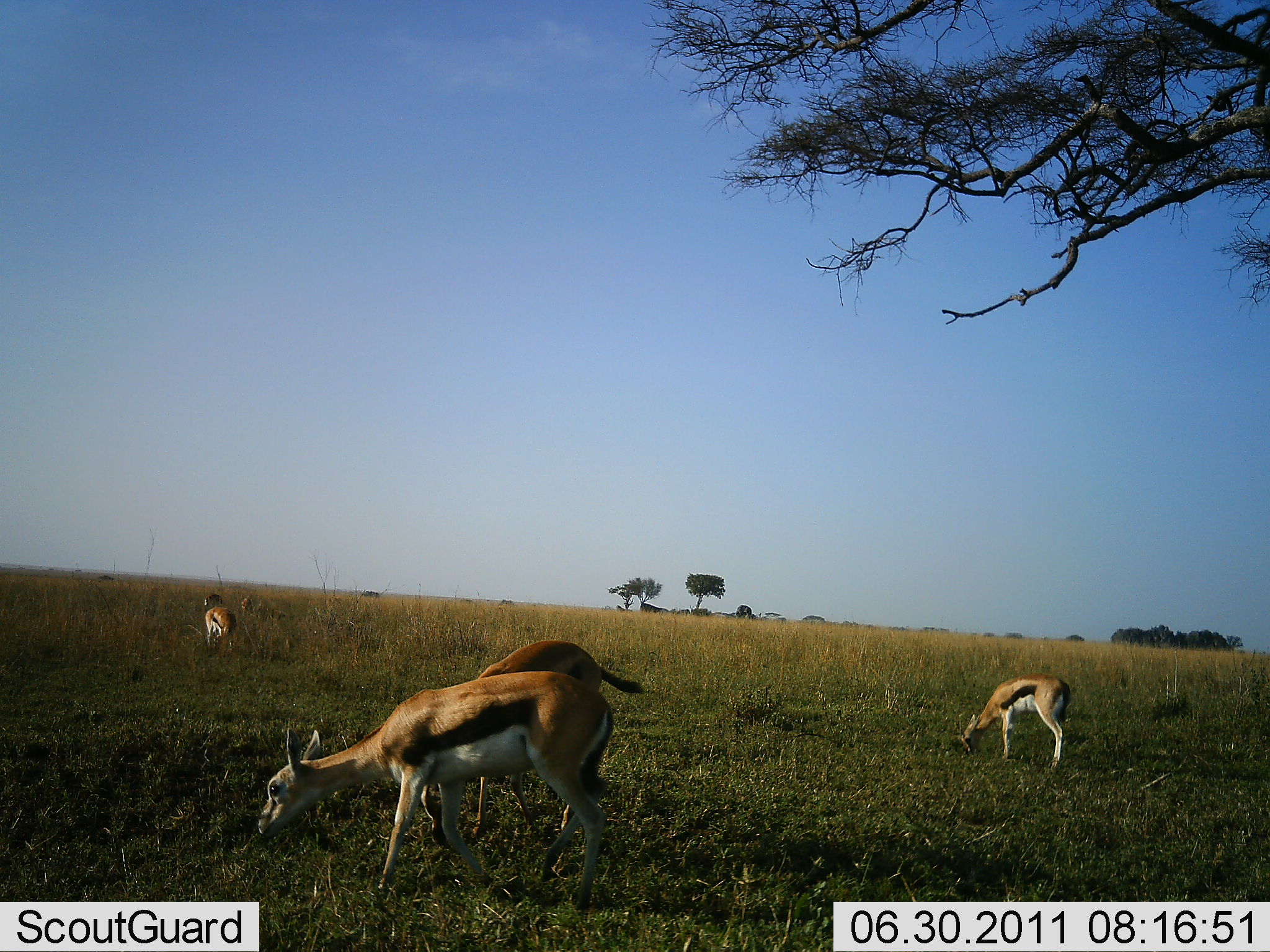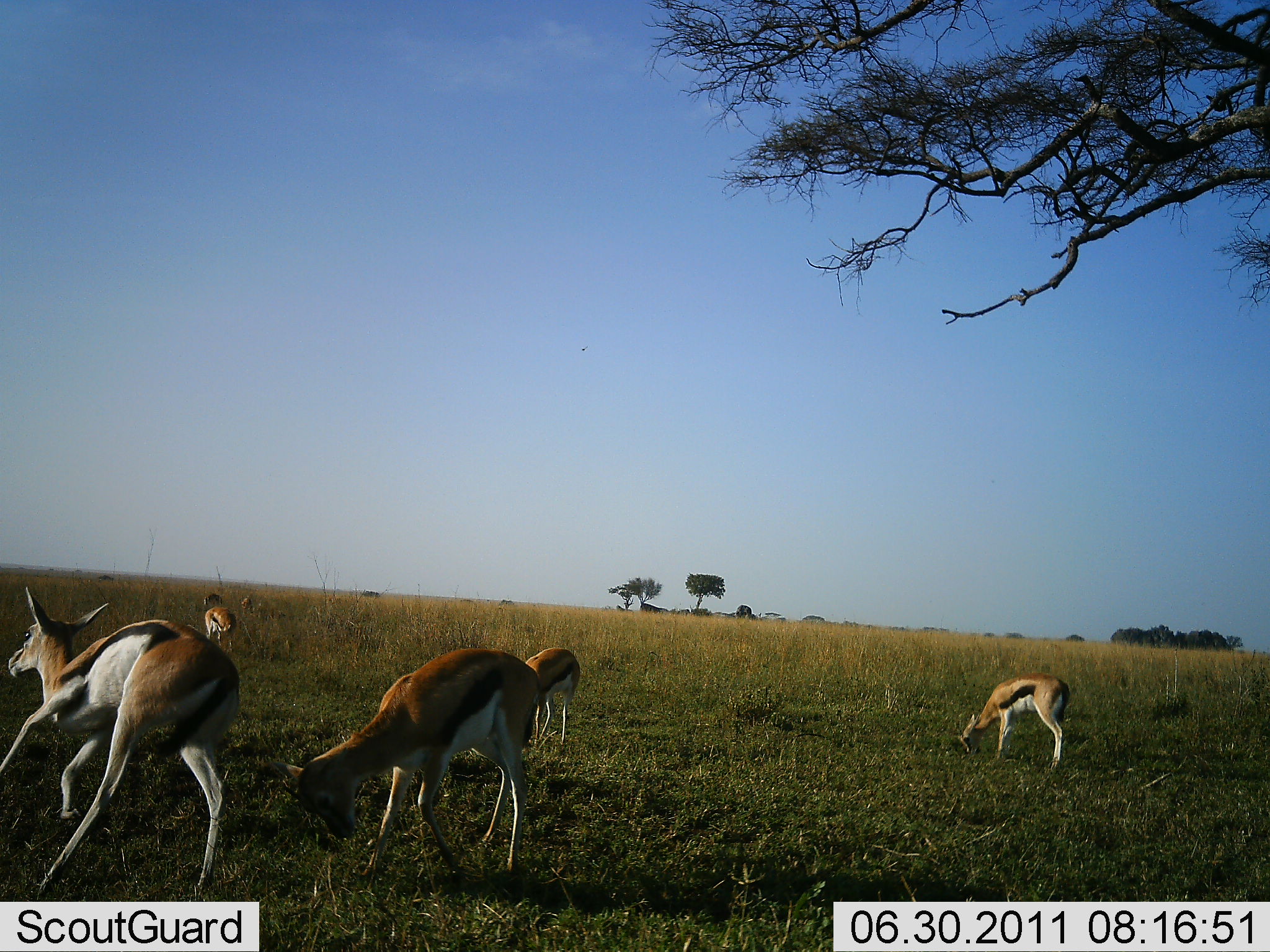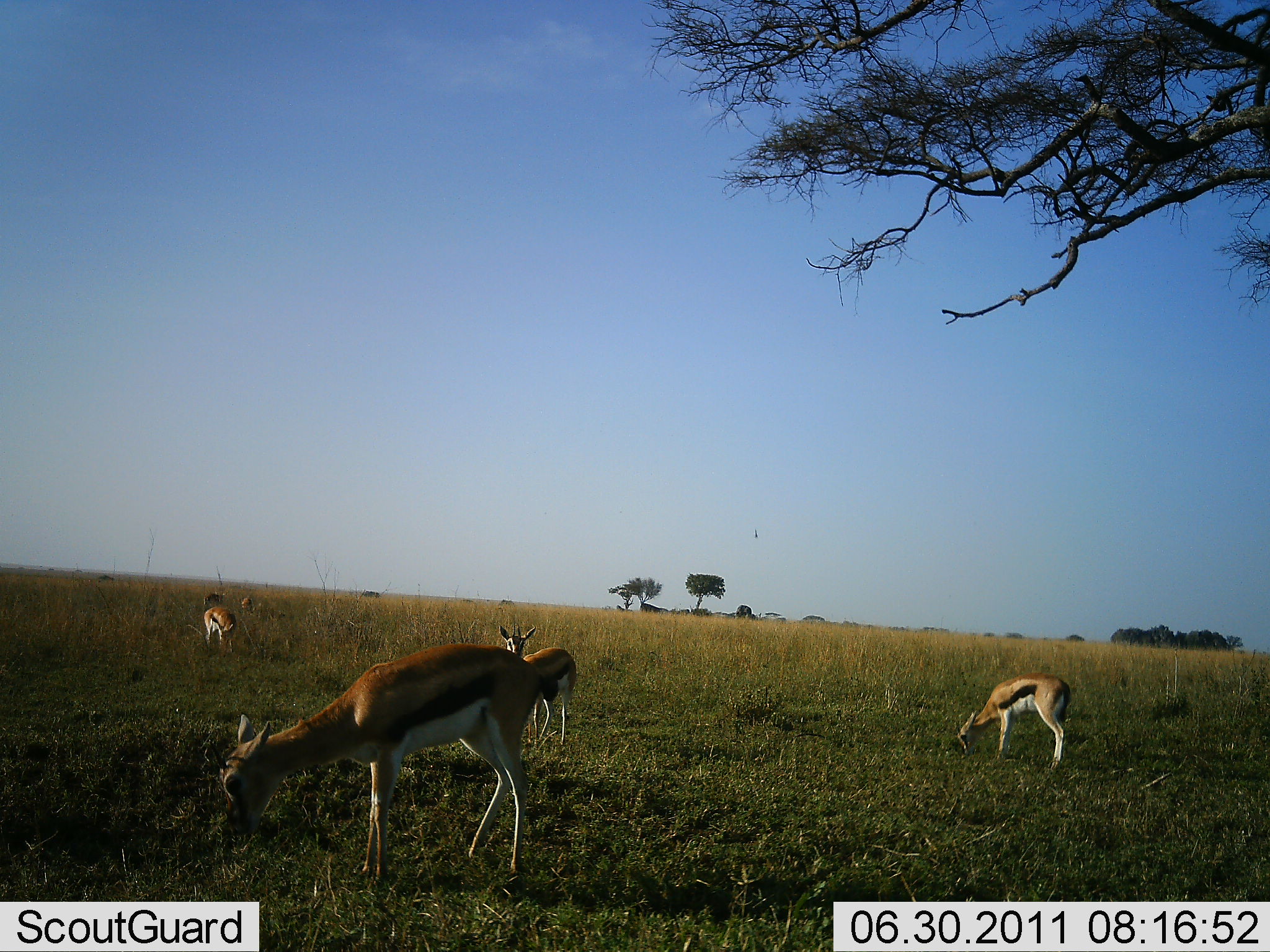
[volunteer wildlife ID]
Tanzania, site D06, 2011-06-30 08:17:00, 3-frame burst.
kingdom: Animalia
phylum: Chordata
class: Mammalia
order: Artiodactyla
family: Bovidae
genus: Eudorcas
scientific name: Eudorcas thomsonii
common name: thomson's gazelle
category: gazellethomsons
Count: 6.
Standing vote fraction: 18%.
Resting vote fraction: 0%.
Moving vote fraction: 82%.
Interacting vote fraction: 9%.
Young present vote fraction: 0%.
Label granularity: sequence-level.